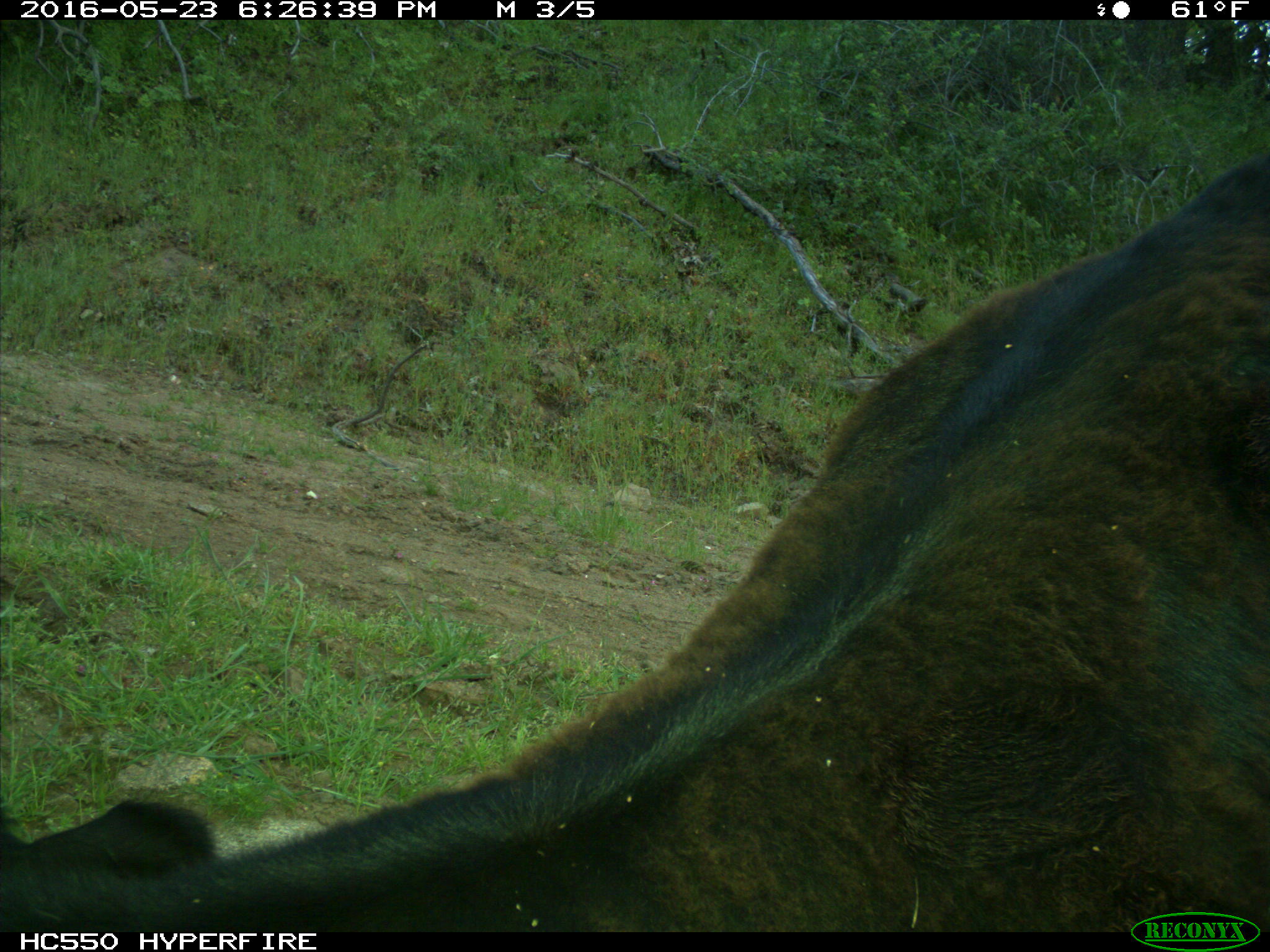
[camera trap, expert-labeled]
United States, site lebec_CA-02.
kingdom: Animalia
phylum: Chordata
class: Mammalia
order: Artiodactyla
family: Bovidae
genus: Bos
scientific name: Bos taurus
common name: domestic cow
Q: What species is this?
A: Bos taurus (domestic cow).